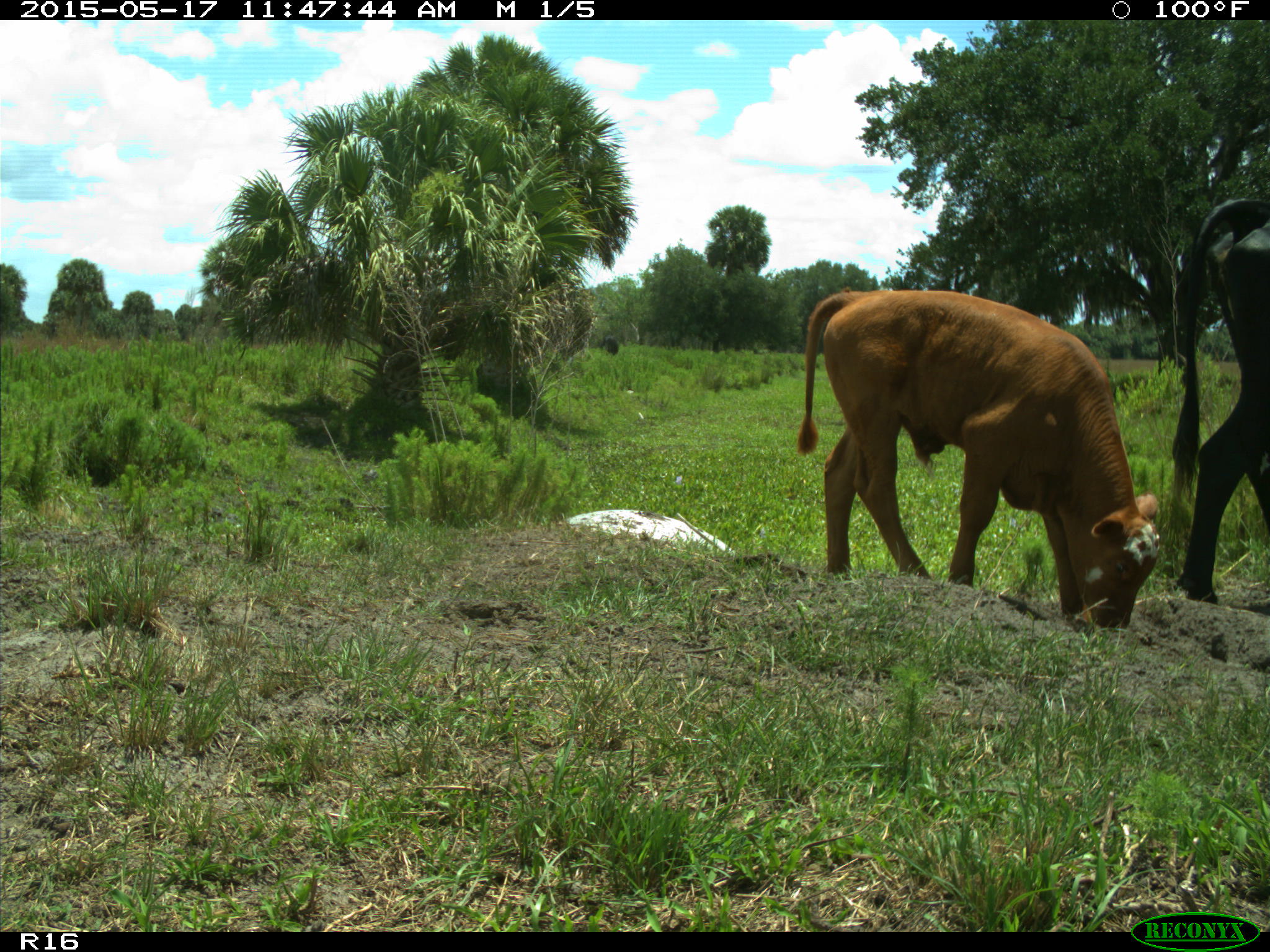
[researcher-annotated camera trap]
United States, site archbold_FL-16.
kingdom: Animalia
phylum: Chordata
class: Mammalia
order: Artiodactyla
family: Bovidae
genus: Bos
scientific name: Bos taurus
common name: domestic cow